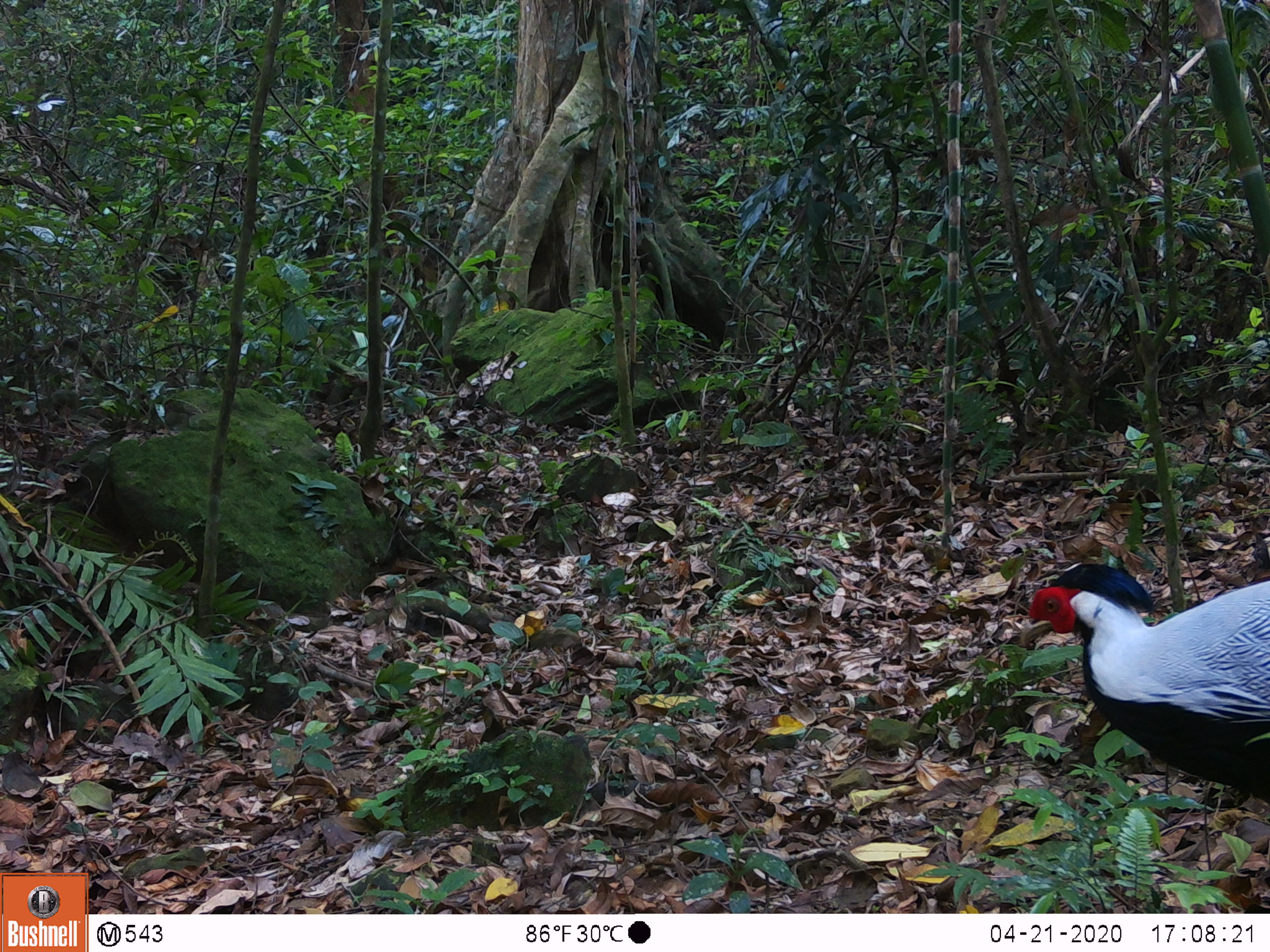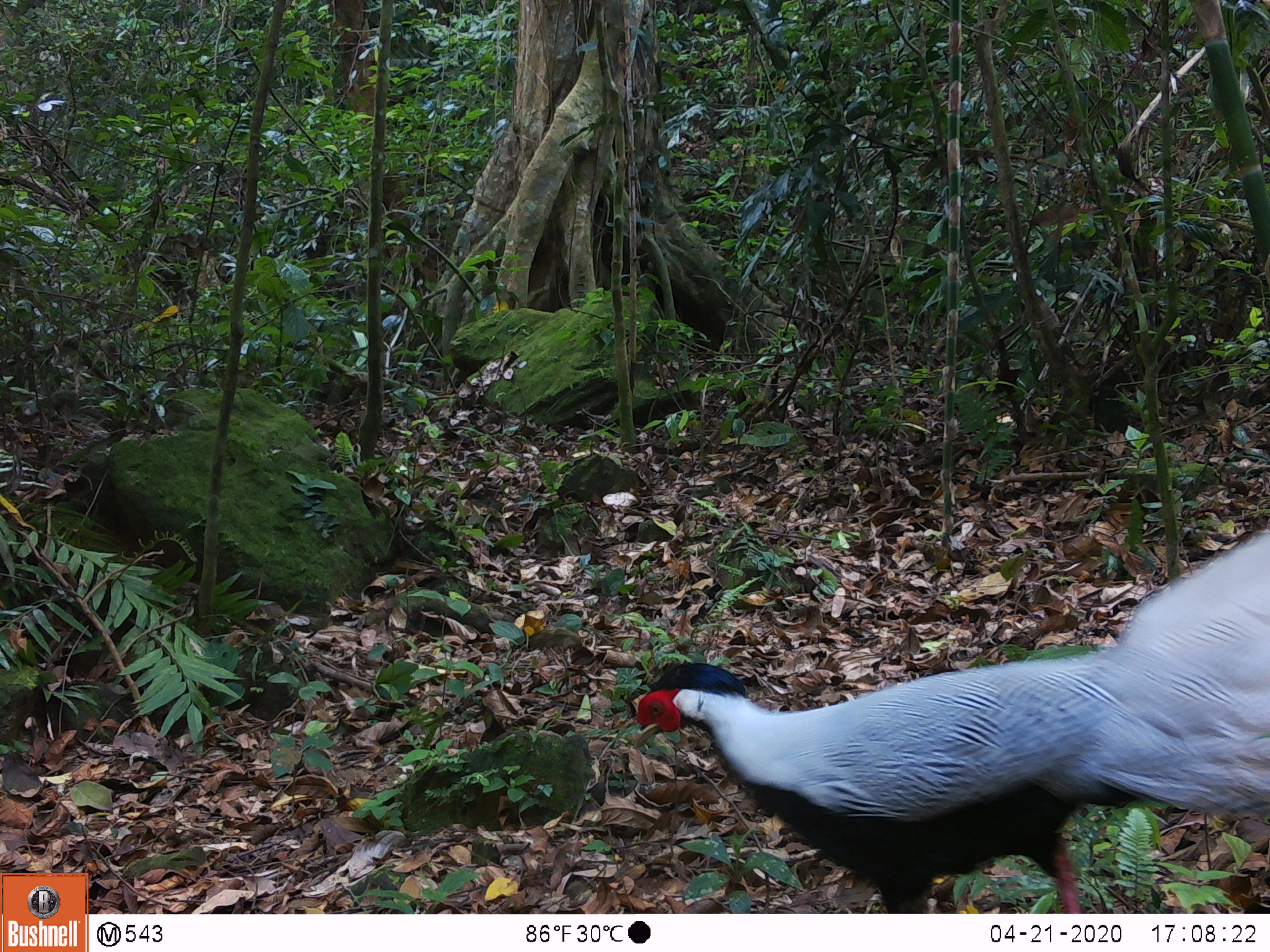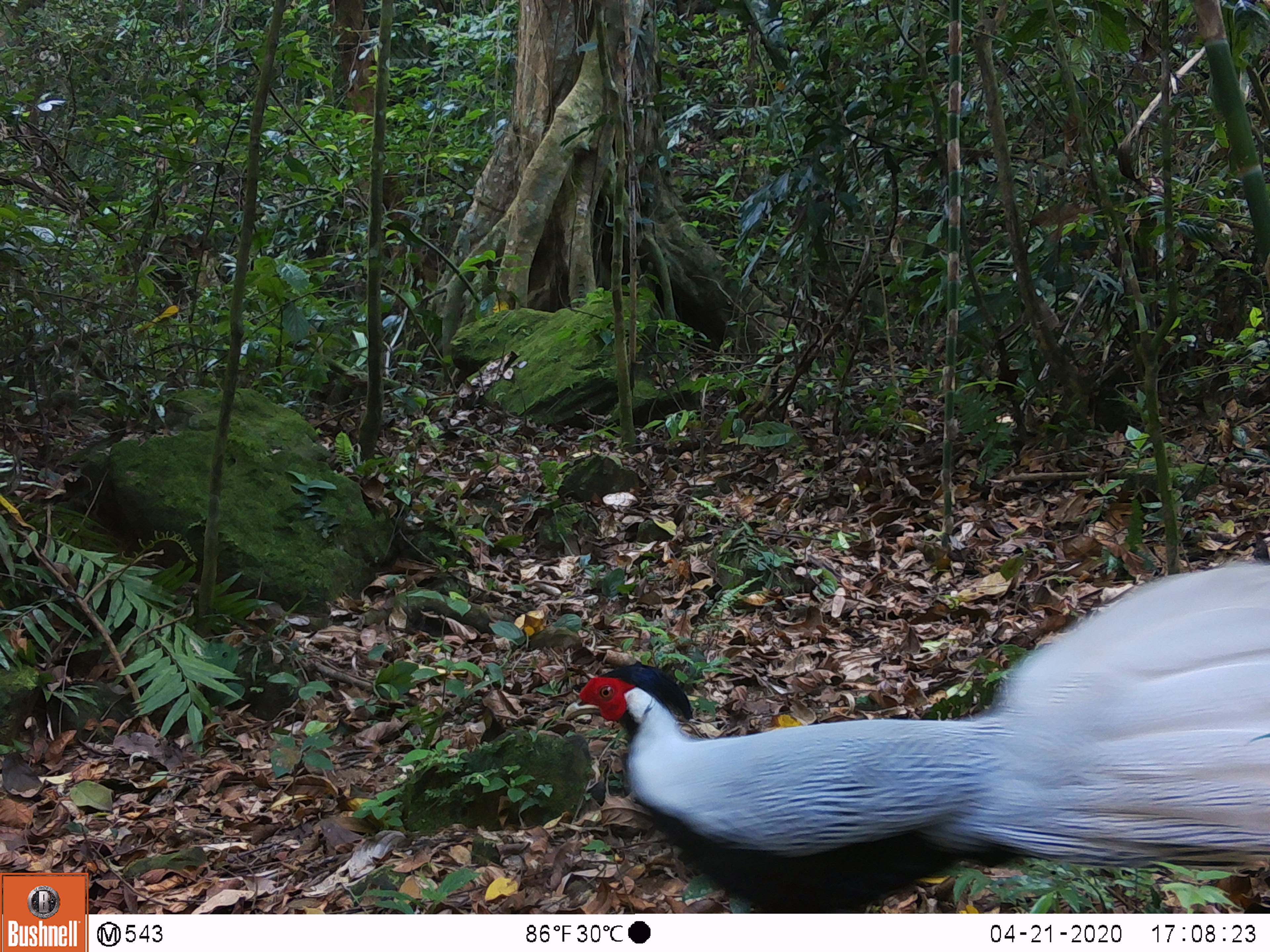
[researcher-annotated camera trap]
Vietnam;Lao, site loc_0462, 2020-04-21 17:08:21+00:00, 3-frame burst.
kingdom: Animalia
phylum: Chordata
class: Aves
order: Galliformes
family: Phasianidae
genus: Lophura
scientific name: Lophura nycthemera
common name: silver pheasant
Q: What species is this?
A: Silver pheasant (Lophura nycthemera).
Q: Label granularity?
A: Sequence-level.